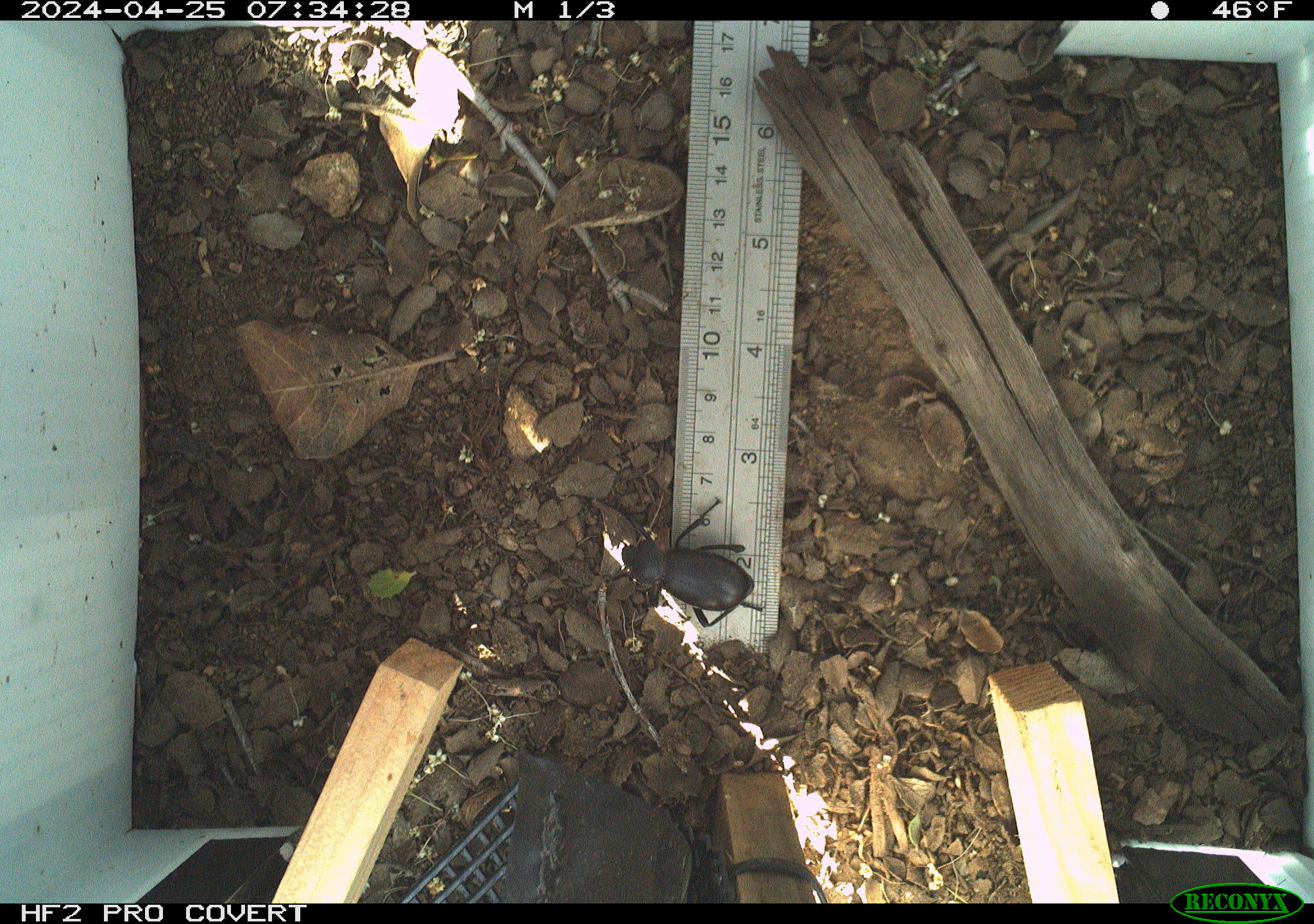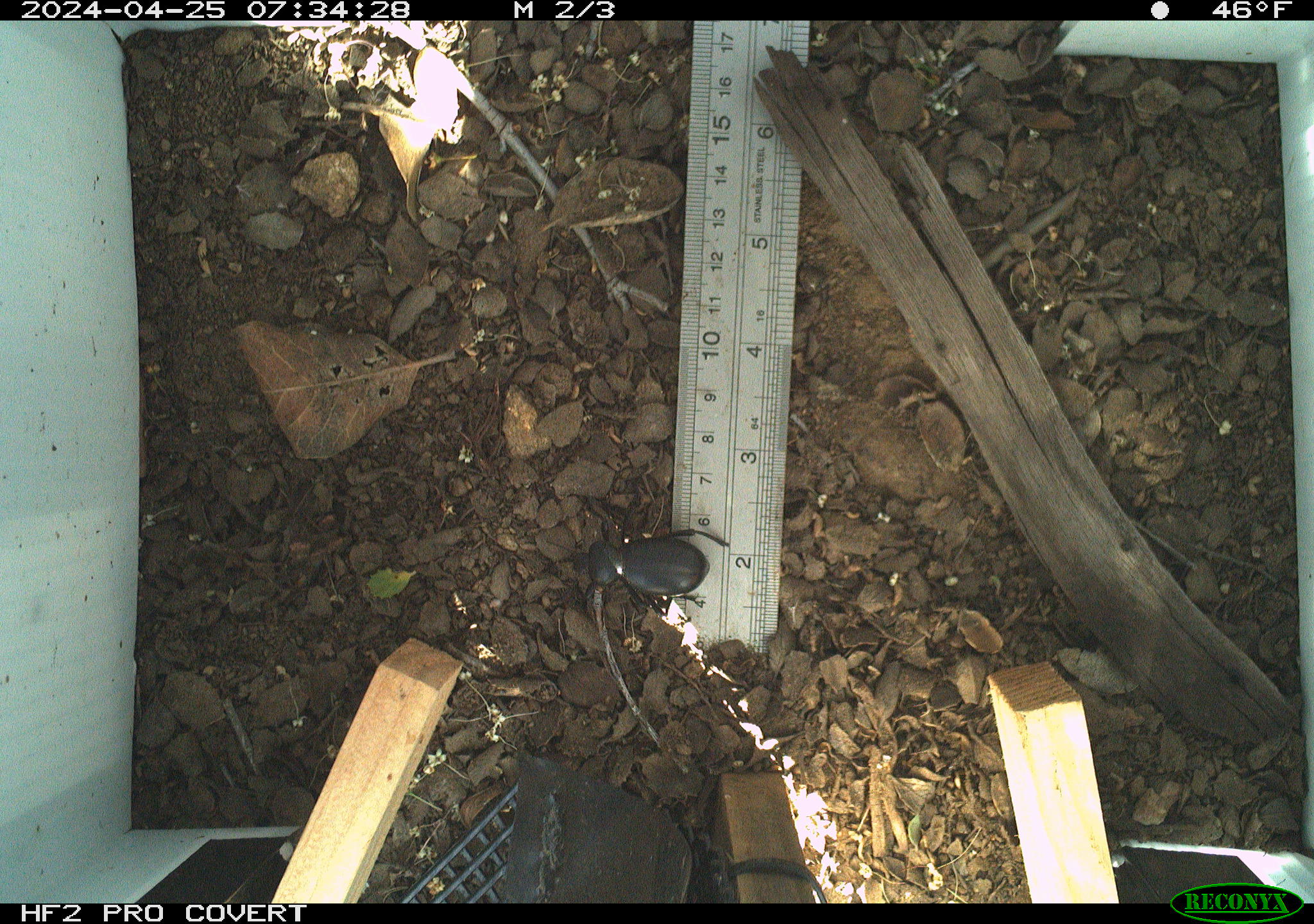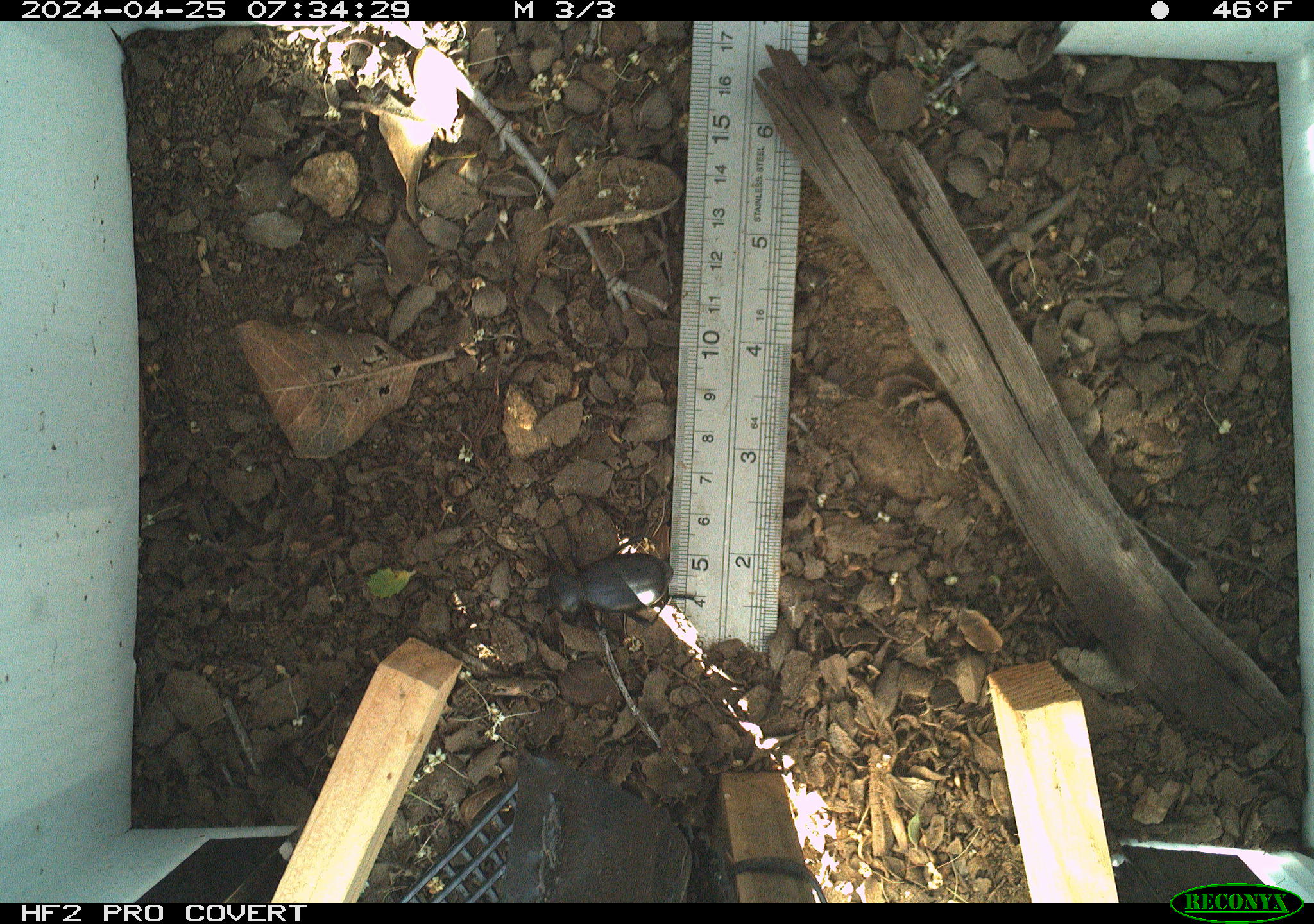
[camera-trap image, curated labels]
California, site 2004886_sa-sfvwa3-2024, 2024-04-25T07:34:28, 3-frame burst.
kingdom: Animalia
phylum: Arthropoda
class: Insecta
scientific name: Insecta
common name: insect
Insect (Insecta).